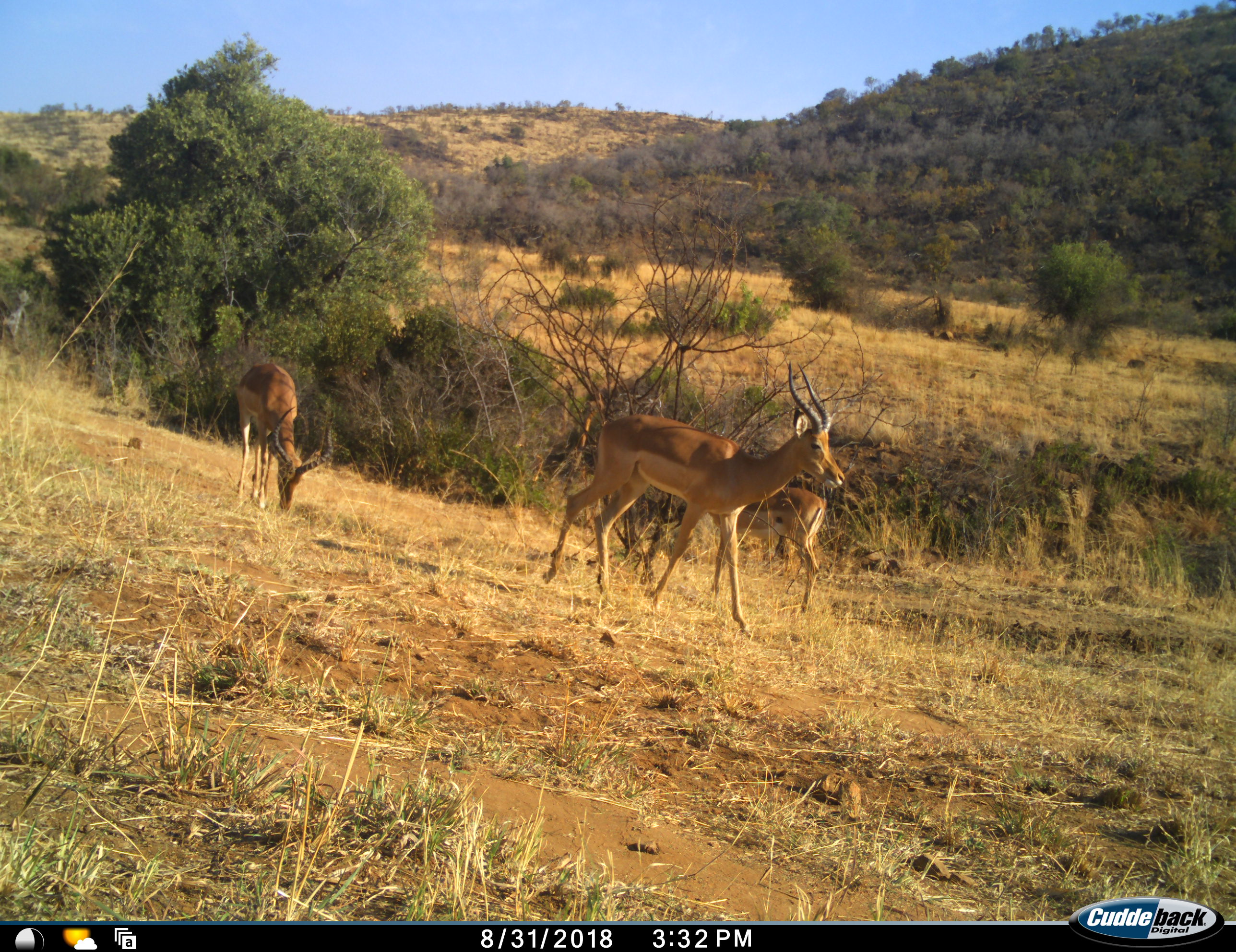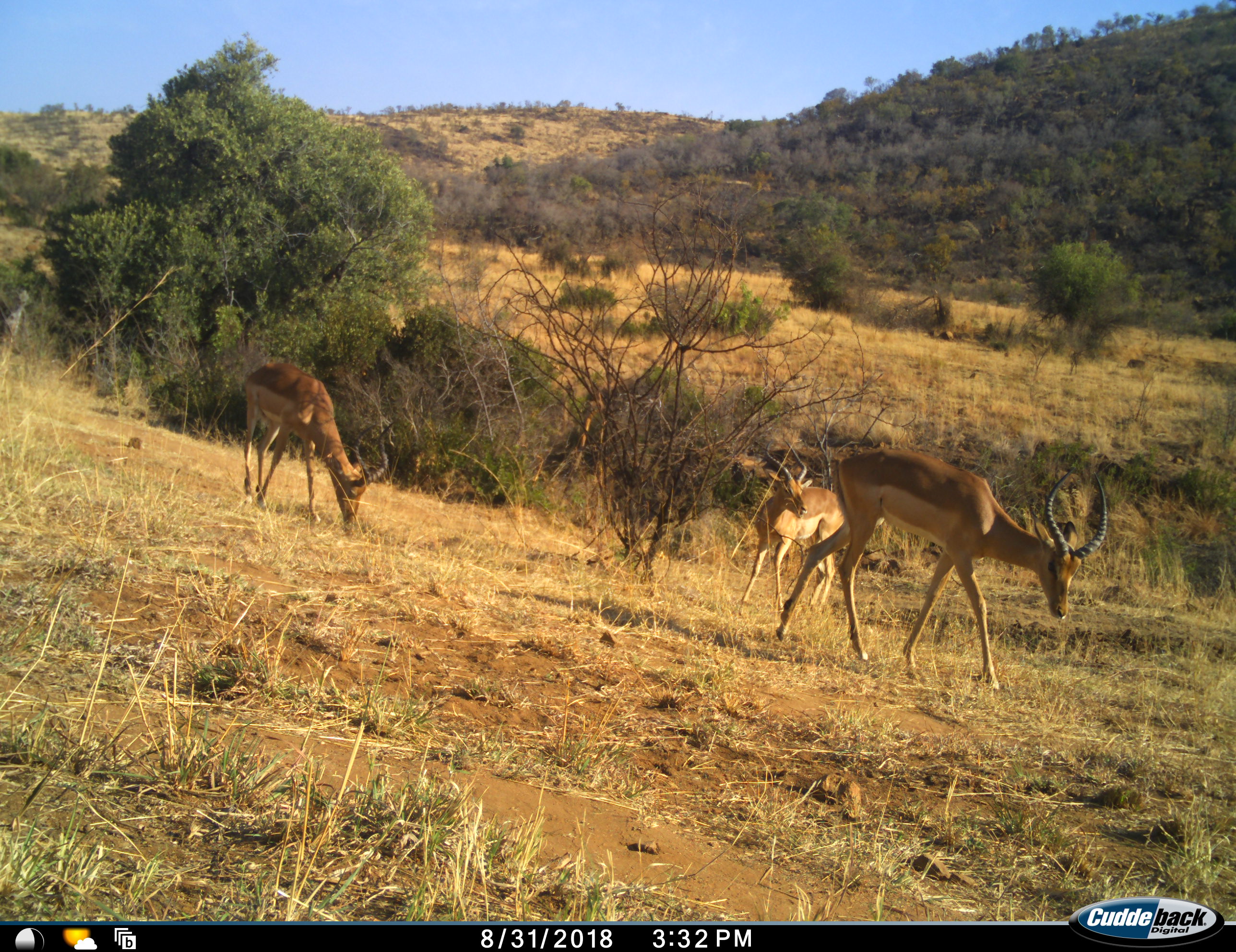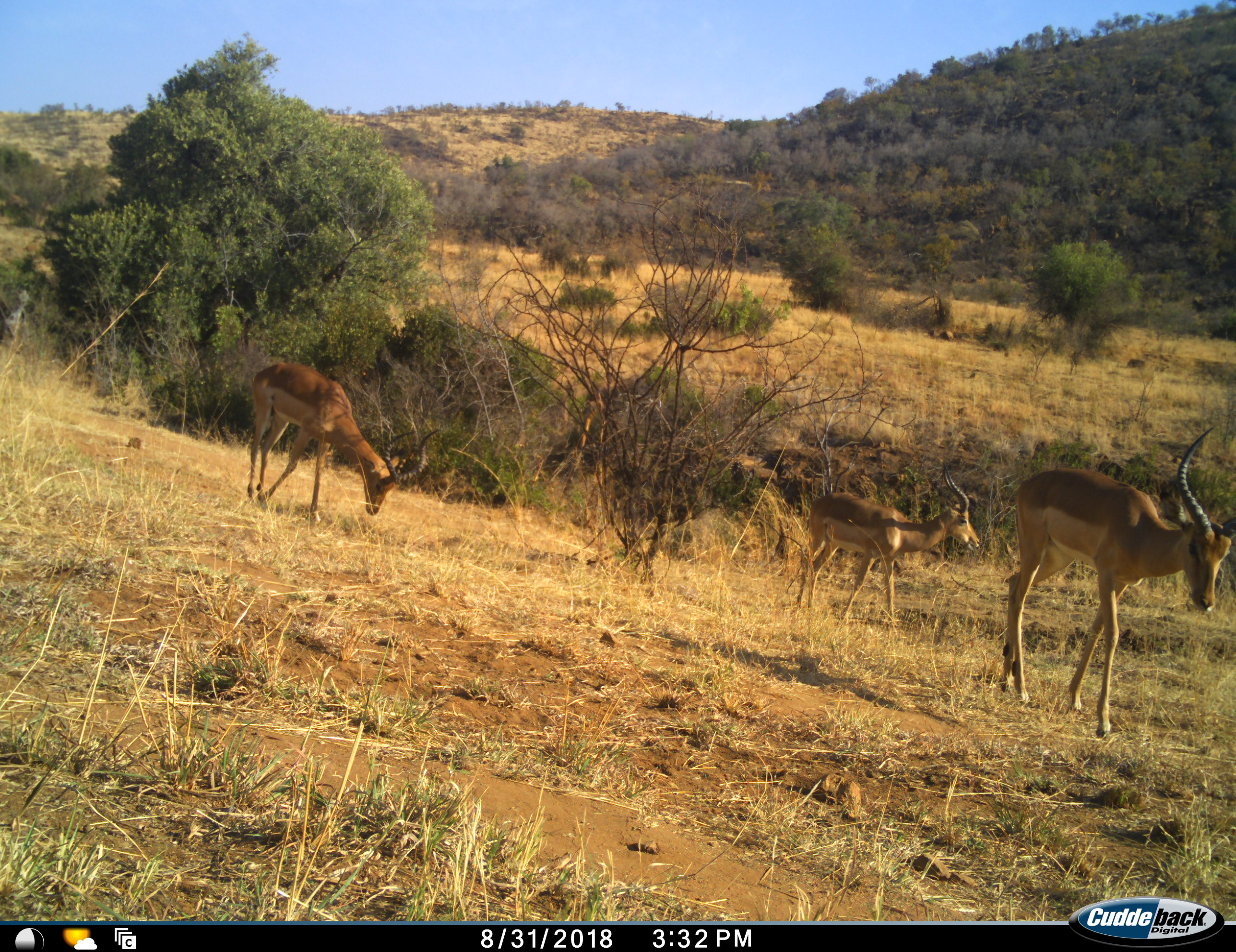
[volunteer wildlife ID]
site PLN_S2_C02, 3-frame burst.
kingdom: Animalia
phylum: Chordata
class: Mammalia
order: Artiodactyla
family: Bovidae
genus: Aepyceros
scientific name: Aepyceros melampus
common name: impala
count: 3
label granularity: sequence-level